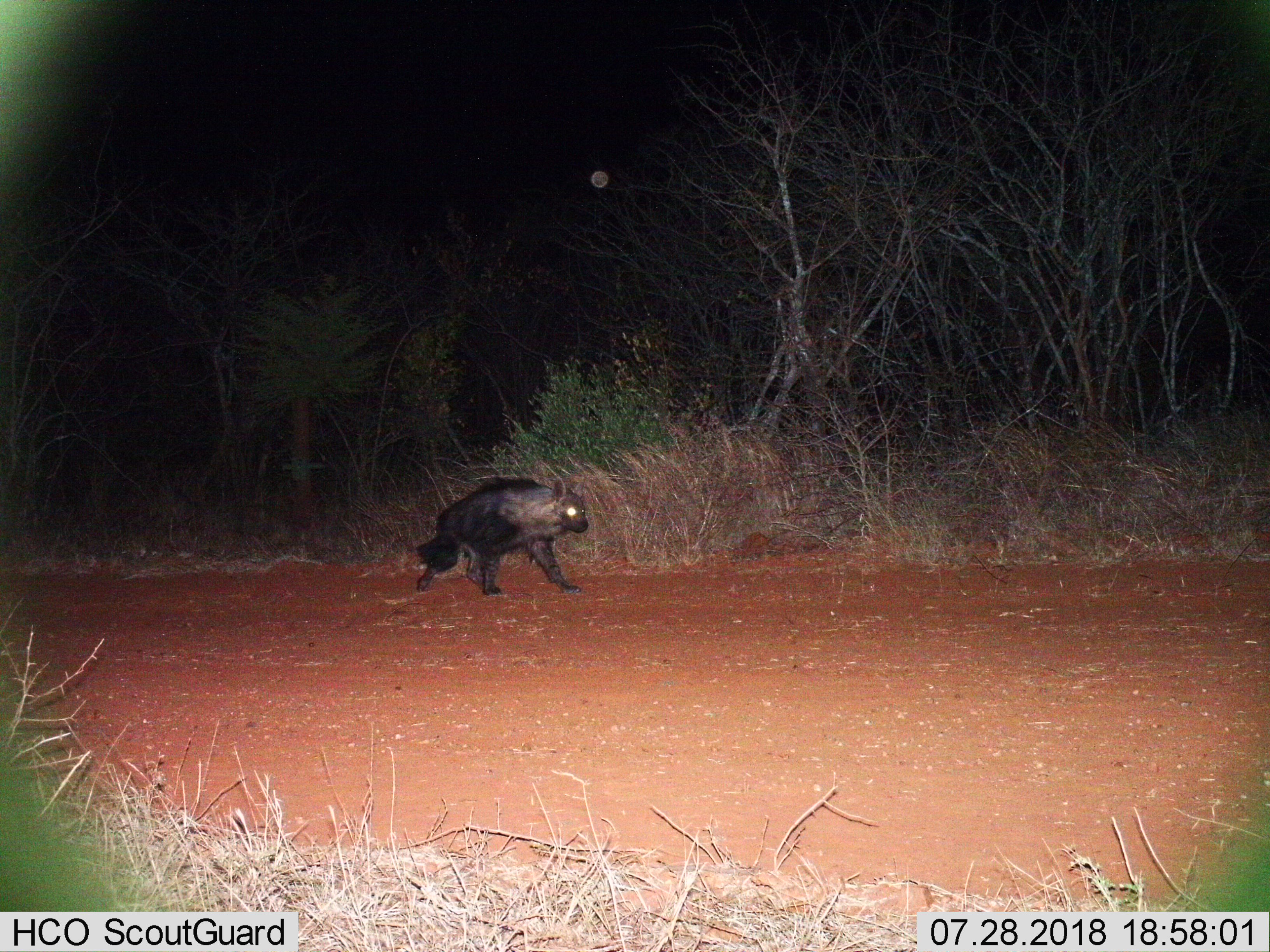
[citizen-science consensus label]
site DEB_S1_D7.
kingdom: Animalia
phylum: Chordata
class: Mammalia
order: Carnivora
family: Hyaenidae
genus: Parahyaena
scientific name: Parahyaena brunnea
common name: brown hyena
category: hyenabrown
Hyenabrown (brown hyena) (Parahyaena brunnea), count 1. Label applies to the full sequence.